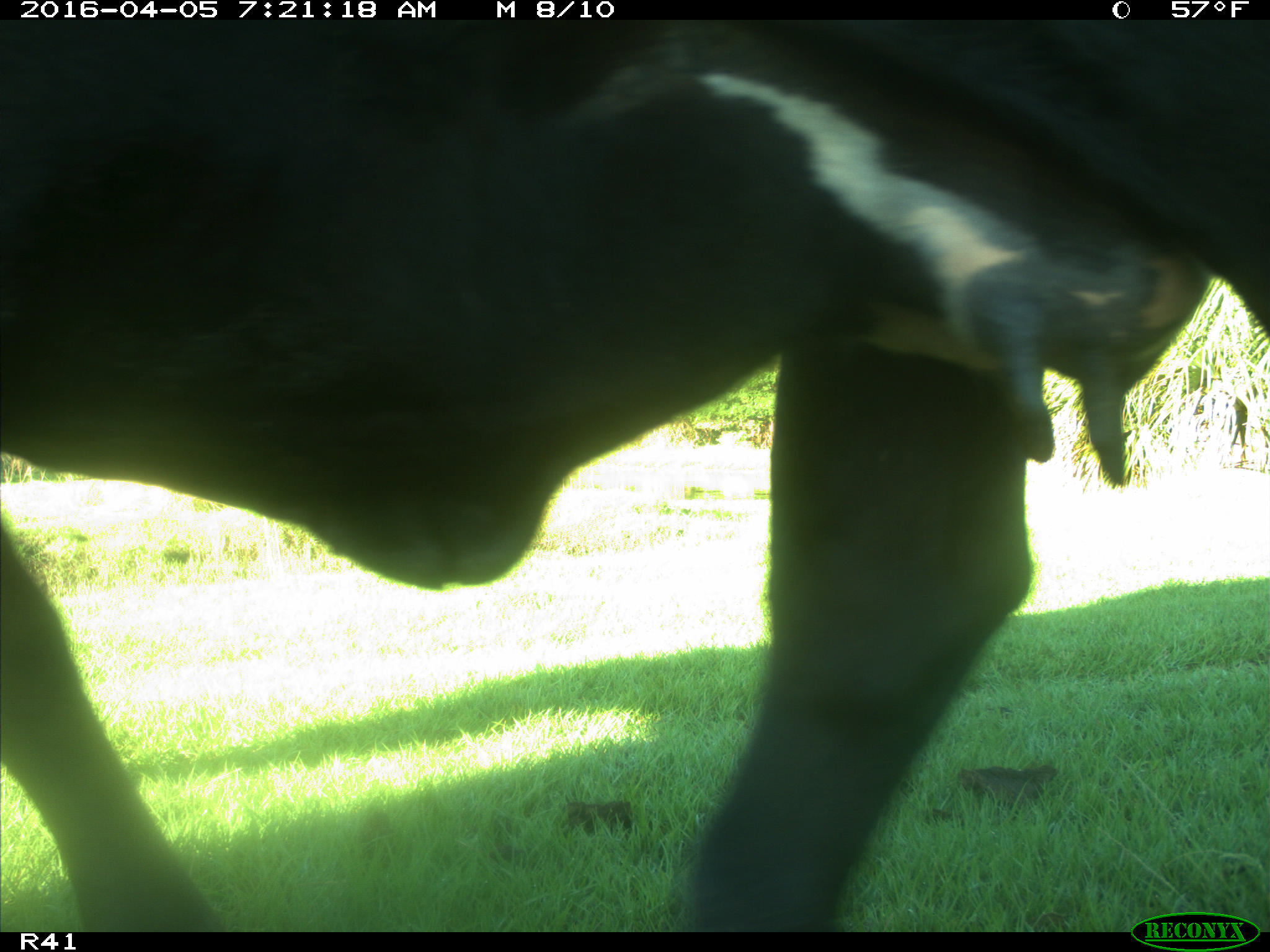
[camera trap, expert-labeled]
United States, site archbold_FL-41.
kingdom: Animalia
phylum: Chordata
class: Mammalia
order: Artiodactyla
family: Bovidae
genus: Bos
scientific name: Bos taurus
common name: domestic cow